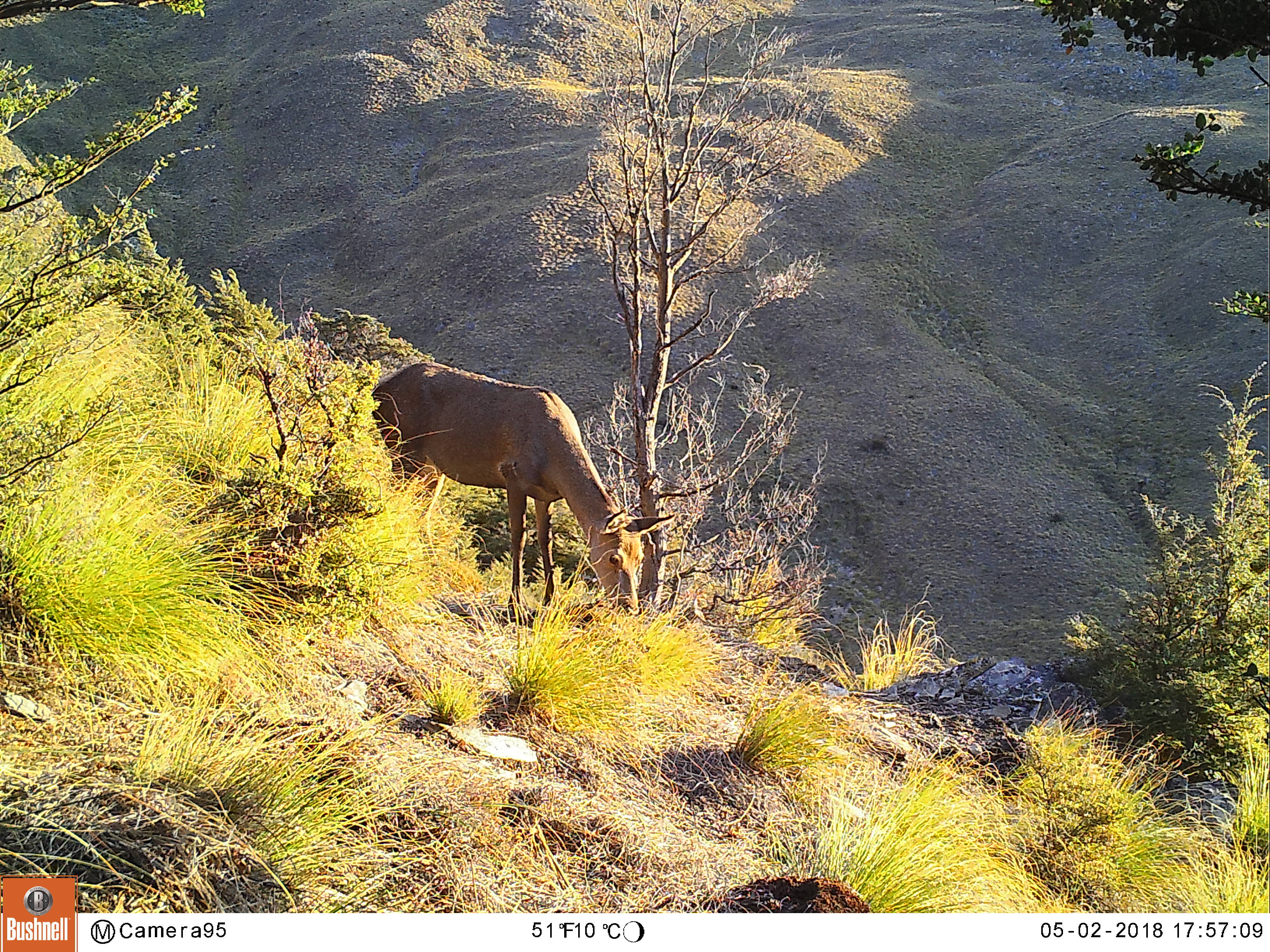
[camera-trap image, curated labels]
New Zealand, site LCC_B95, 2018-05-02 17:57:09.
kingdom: Animalia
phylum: Chordata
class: Mammalia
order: Artiodactyla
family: Cervidae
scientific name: Cervidae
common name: deer